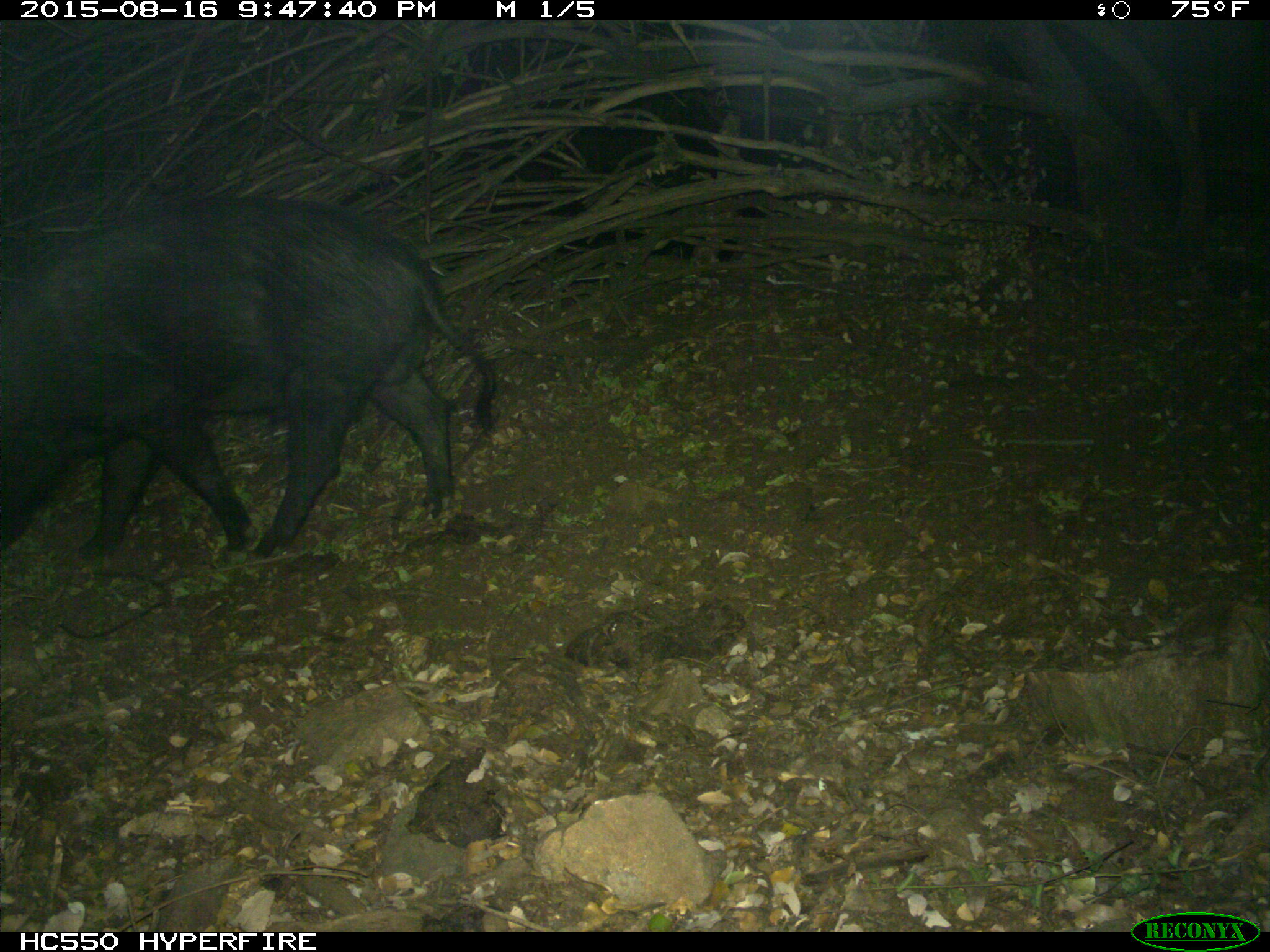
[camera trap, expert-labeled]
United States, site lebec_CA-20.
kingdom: Animalia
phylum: Chordata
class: Mammalia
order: Artiodactyla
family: Suidae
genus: Sus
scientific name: Sus scrofa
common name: wild boar